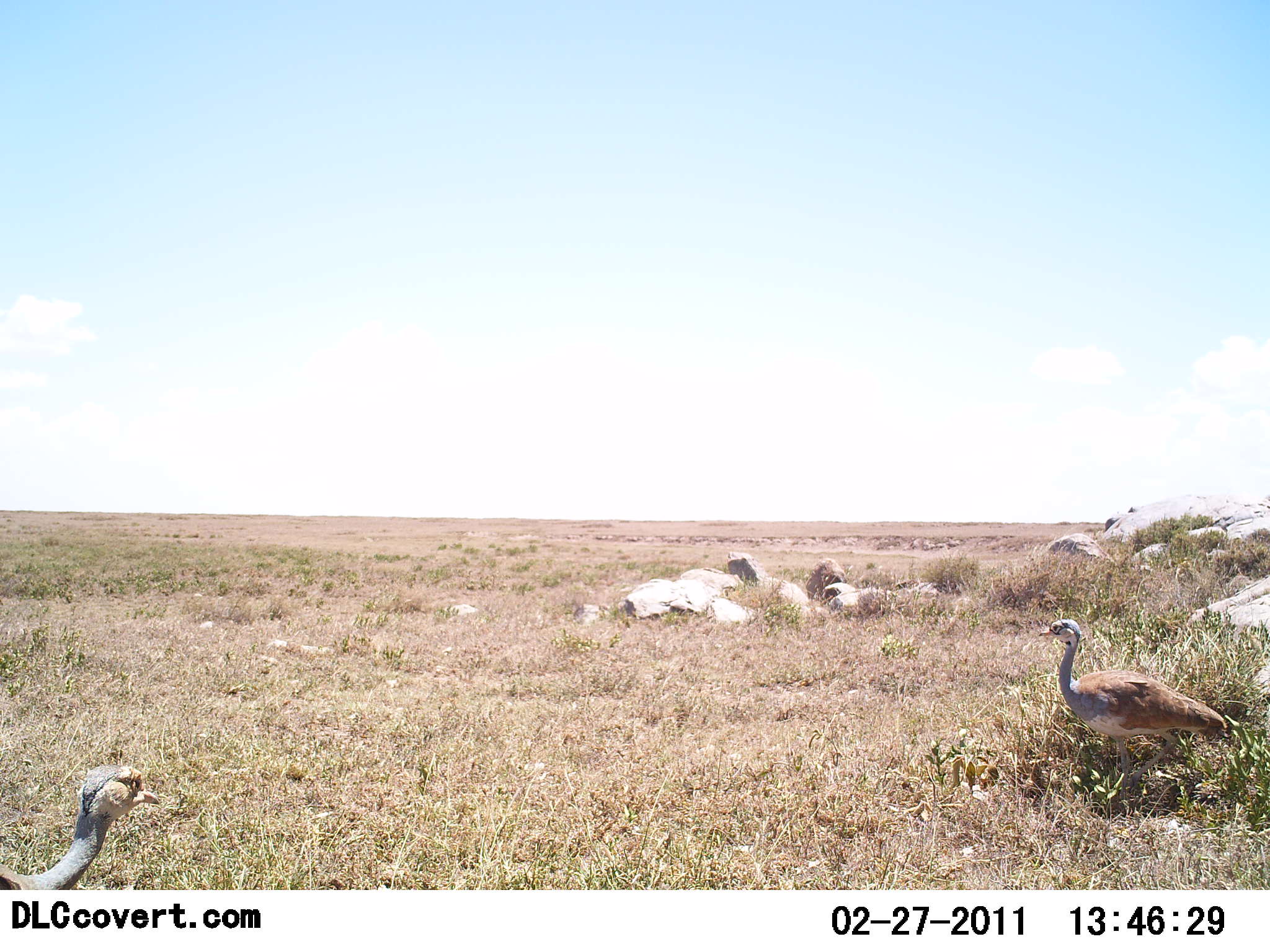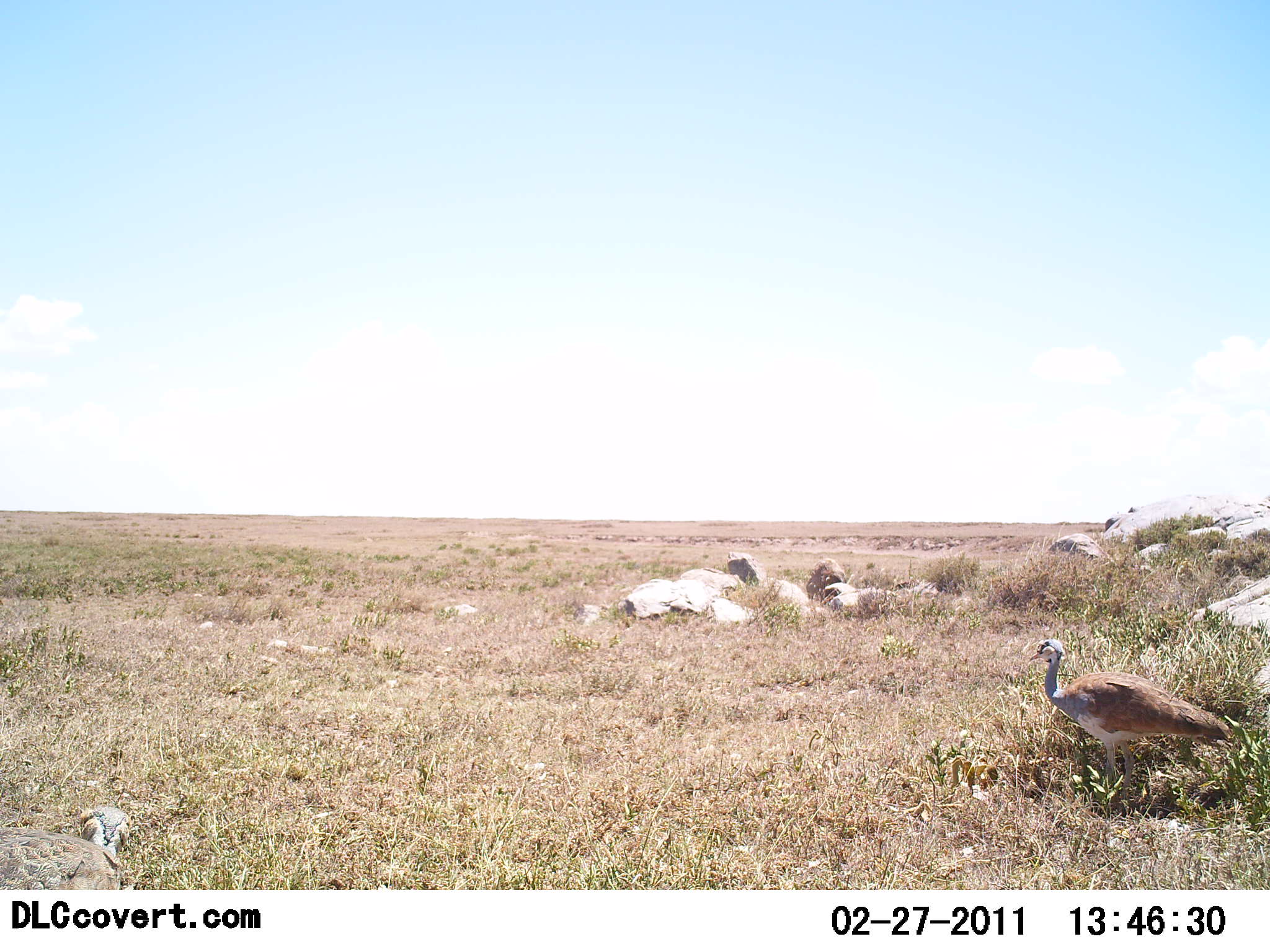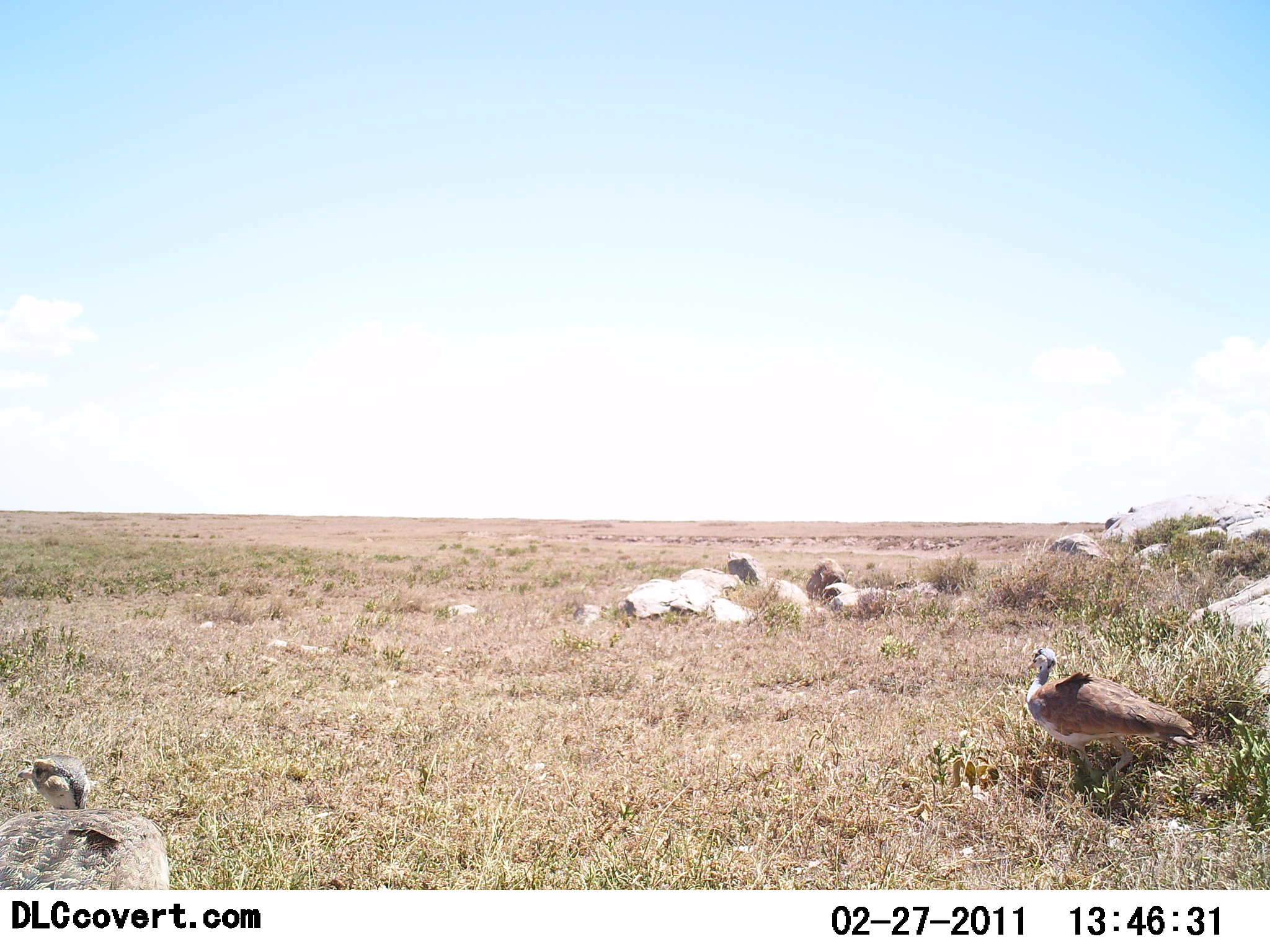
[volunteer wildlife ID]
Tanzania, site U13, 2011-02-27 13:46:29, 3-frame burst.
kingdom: Animalia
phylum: Chordata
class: Aves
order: Otidiformes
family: Otididae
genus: Ardeotis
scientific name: Ardeotis kori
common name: kori bustard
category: koribustard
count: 2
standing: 42%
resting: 25%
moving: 58%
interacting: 0%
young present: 0%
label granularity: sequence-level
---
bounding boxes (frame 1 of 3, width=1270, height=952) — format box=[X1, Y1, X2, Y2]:
animal: box=[1039, 618, 1234, 800]; box=[0, 763, 164, 891]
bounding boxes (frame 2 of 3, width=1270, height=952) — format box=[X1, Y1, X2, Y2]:
animal: box=[1028, 637, 1234, 802]; box=[0, 804, 131, 863]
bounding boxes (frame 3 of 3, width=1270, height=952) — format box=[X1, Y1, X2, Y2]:
animal: box=[1026, 644, 1197, 783]; box=[0, 755, 173, 890]